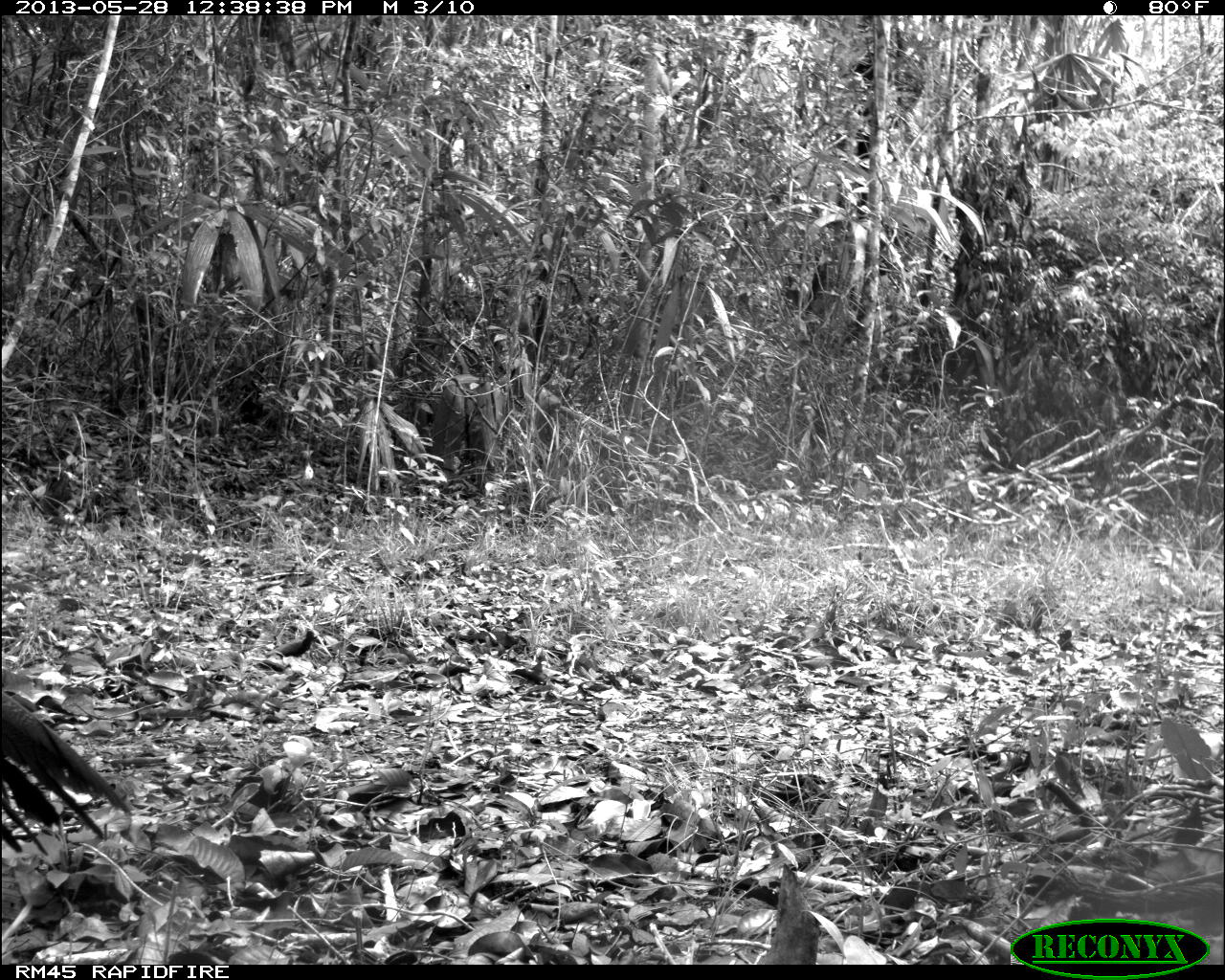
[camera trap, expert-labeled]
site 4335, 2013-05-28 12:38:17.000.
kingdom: Animalia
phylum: Chordata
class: Aves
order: Galliformes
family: Cracidae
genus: Crax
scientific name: Crax rubra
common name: great curassow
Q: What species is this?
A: Crax rubra (great curassow).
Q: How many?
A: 1.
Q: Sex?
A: Female.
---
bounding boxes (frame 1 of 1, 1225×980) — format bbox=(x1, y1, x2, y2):
crax rubra: bbox=(1, 679, 129, 873)